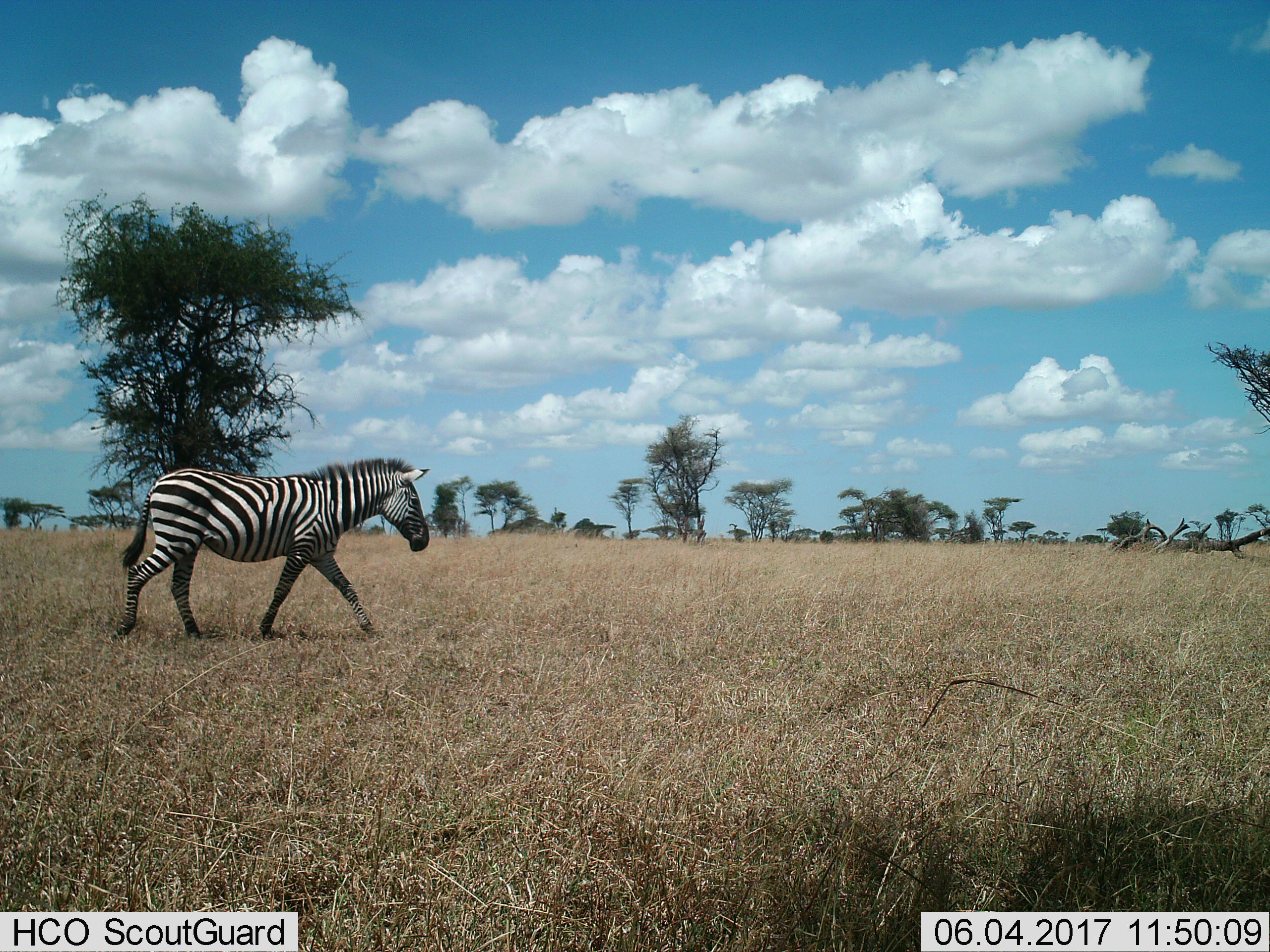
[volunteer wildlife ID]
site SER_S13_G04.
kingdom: Animalia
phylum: Chordata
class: Mammalia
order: Perissodactyla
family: Equidae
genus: Equus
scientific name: Equus quagga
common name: plains zebra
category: zebraplains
Zebraplains (plains zebra) (Equus quagga), count 1. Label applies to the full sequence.